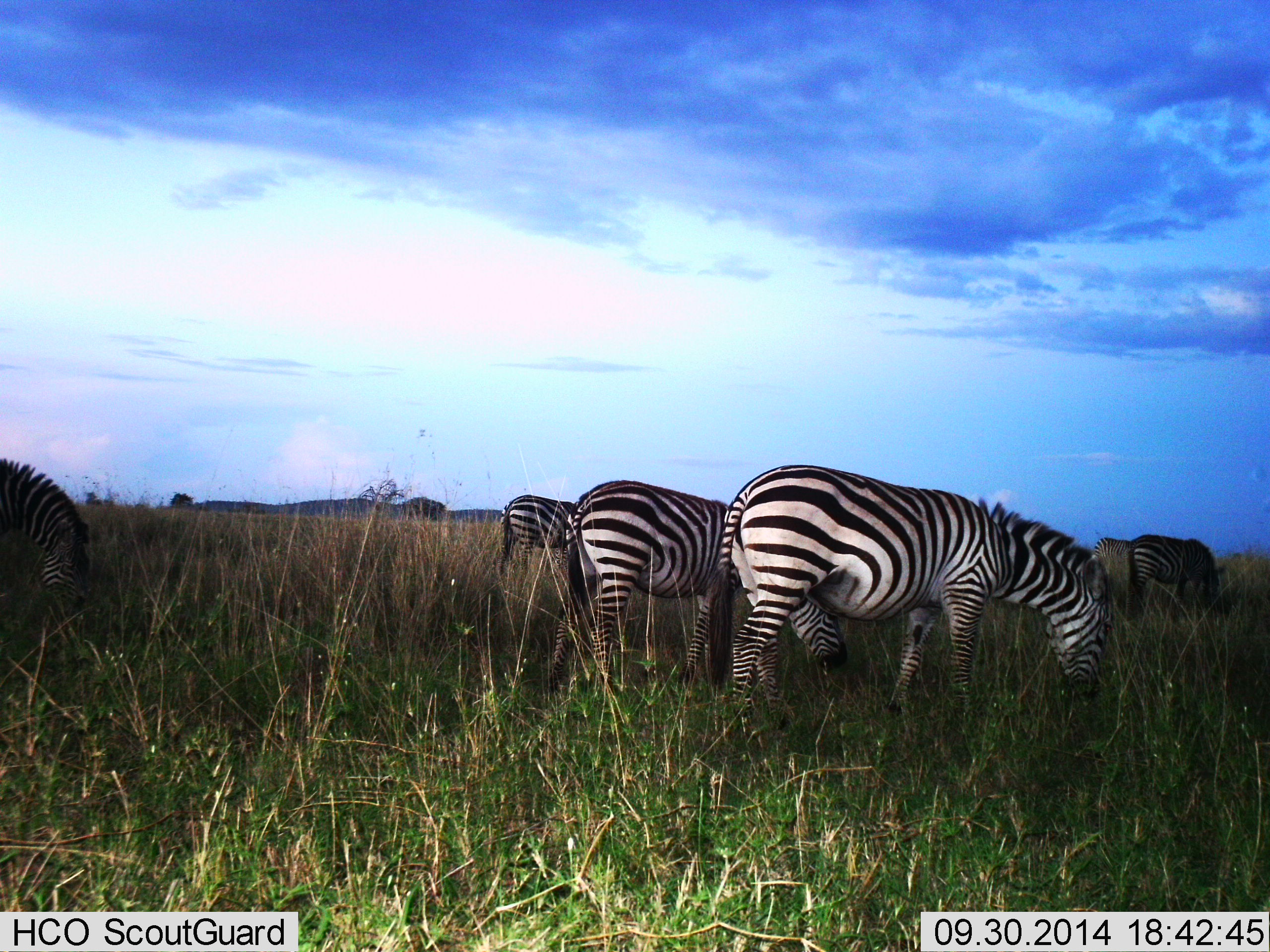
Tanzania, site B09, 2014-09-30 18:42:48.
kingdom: Animalia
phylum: Chordata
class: Mammalia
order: Perissodactyla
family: Equidae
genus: Equus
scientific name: Equus quagga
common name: plains zebra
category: zebra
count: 5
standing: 30%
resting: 0%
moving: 10%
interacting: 0%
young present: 0%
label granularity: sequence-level